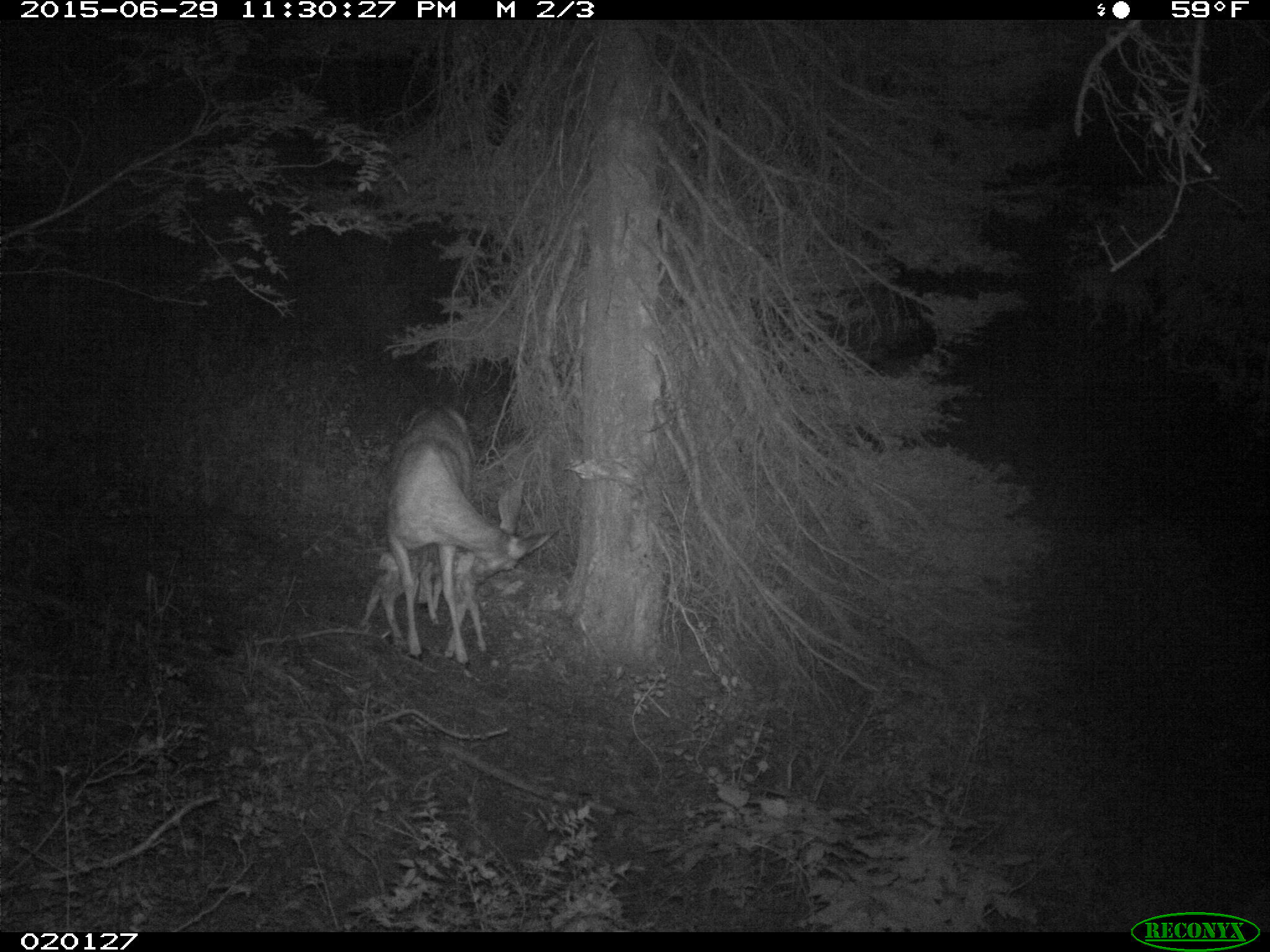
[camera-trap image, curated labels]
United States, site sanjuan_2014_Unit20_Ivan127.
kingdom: Animalia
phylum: Chordata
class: Mammalia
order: Artiodactyla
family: Cervidae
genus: Odocoileus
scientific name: Odocoileus hemionus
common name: mule deer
Odocoileus hemionus (mule deer).